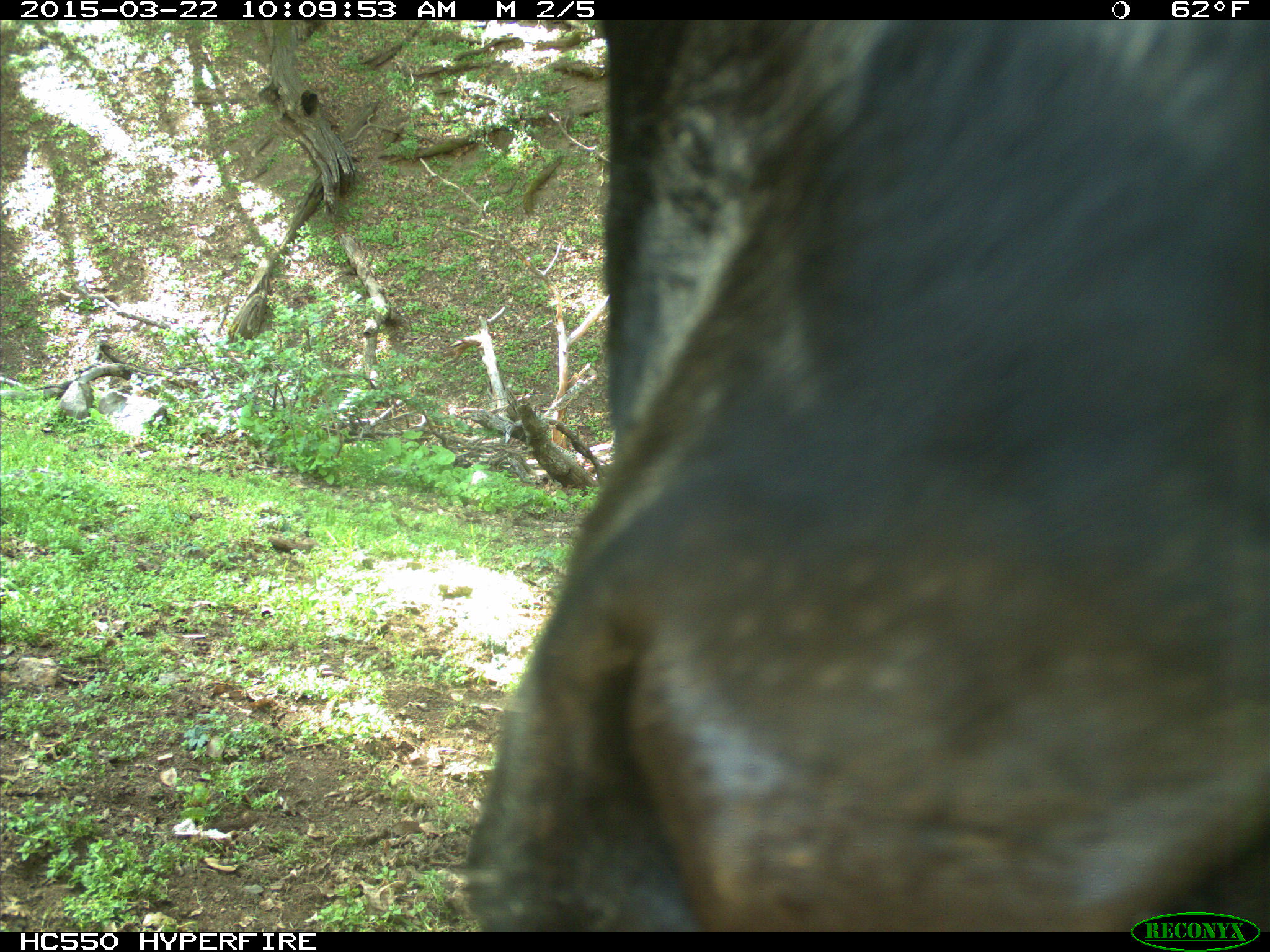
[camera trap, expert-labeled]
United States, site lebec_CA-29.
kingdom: Animalia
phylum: Chordata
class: Mammalia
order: Artiodactyla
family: Bovidae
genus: Bos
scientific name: Bos taurus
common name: domestic cow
Bos taurus (domestic cow).